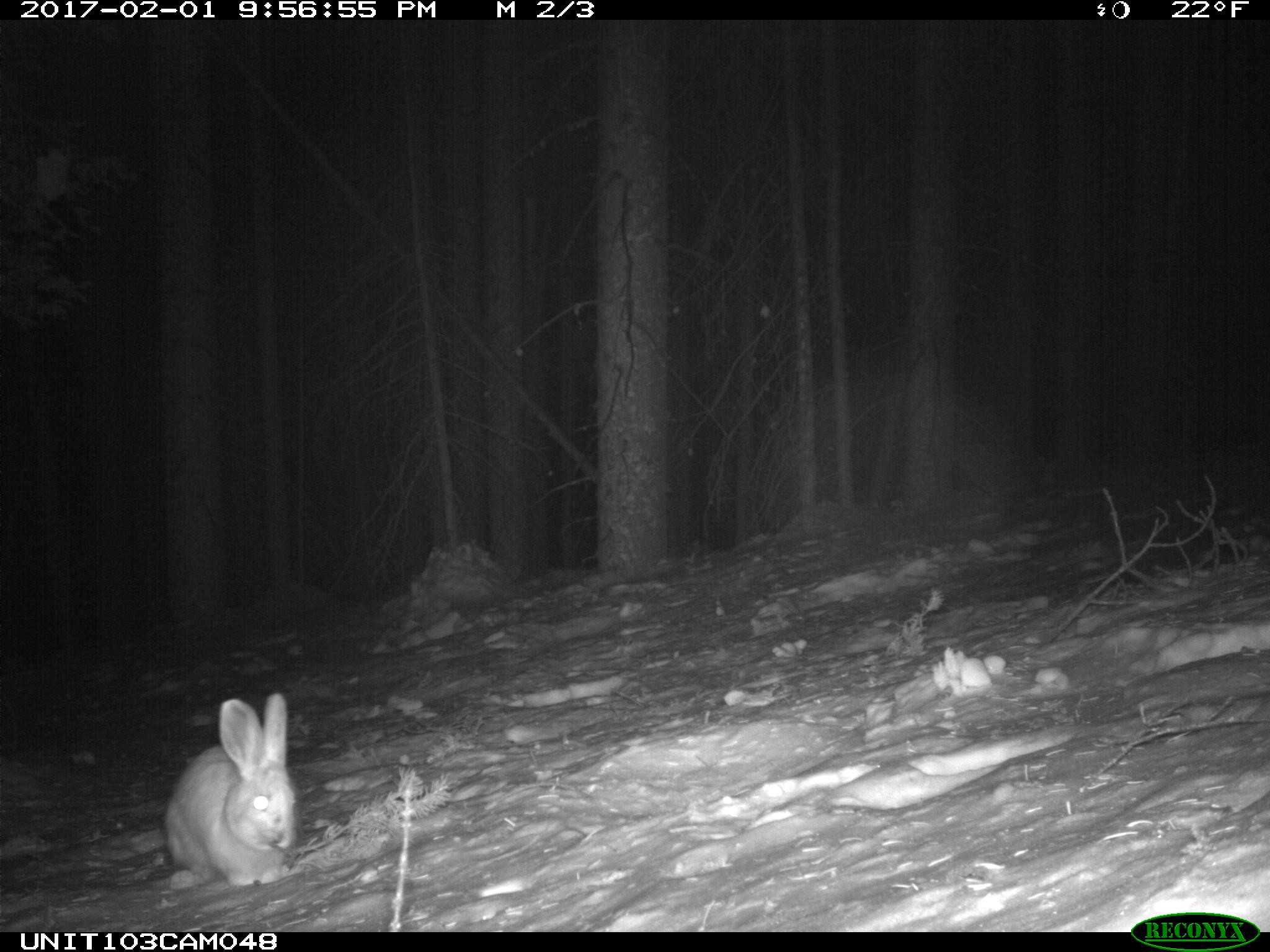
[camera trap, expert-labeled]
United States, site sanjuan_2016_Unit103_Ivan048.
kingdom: Animalia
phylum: Chordata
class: Mammalia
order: Lagomorpha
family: Leporidae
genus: Lepus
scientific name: Lepus americanus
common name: snowshoe hare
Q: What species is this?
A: Lepus americanus (snowshoe hare).